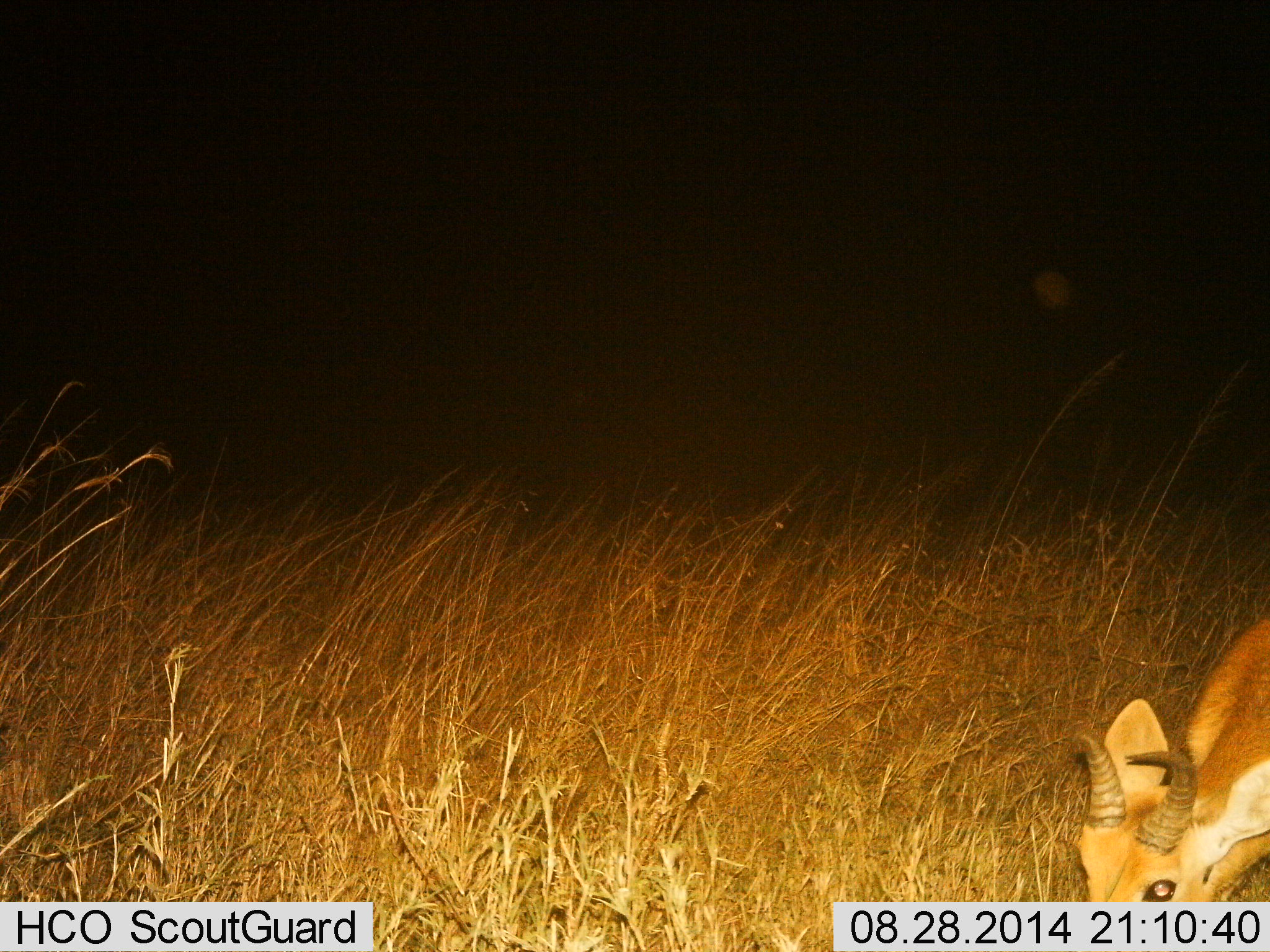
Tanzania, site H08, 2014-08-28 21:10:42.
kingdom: Animalia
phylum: Chordata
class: Mammalia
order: Artiodactyla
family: Bovidae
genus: Redunca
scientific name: Redunca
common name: reedbuck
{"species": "reedbuck (Redunca)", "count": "1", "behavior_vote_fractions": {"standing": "10%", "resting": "0%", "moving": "0%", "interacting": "0%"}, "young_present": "0%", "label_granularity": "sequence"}